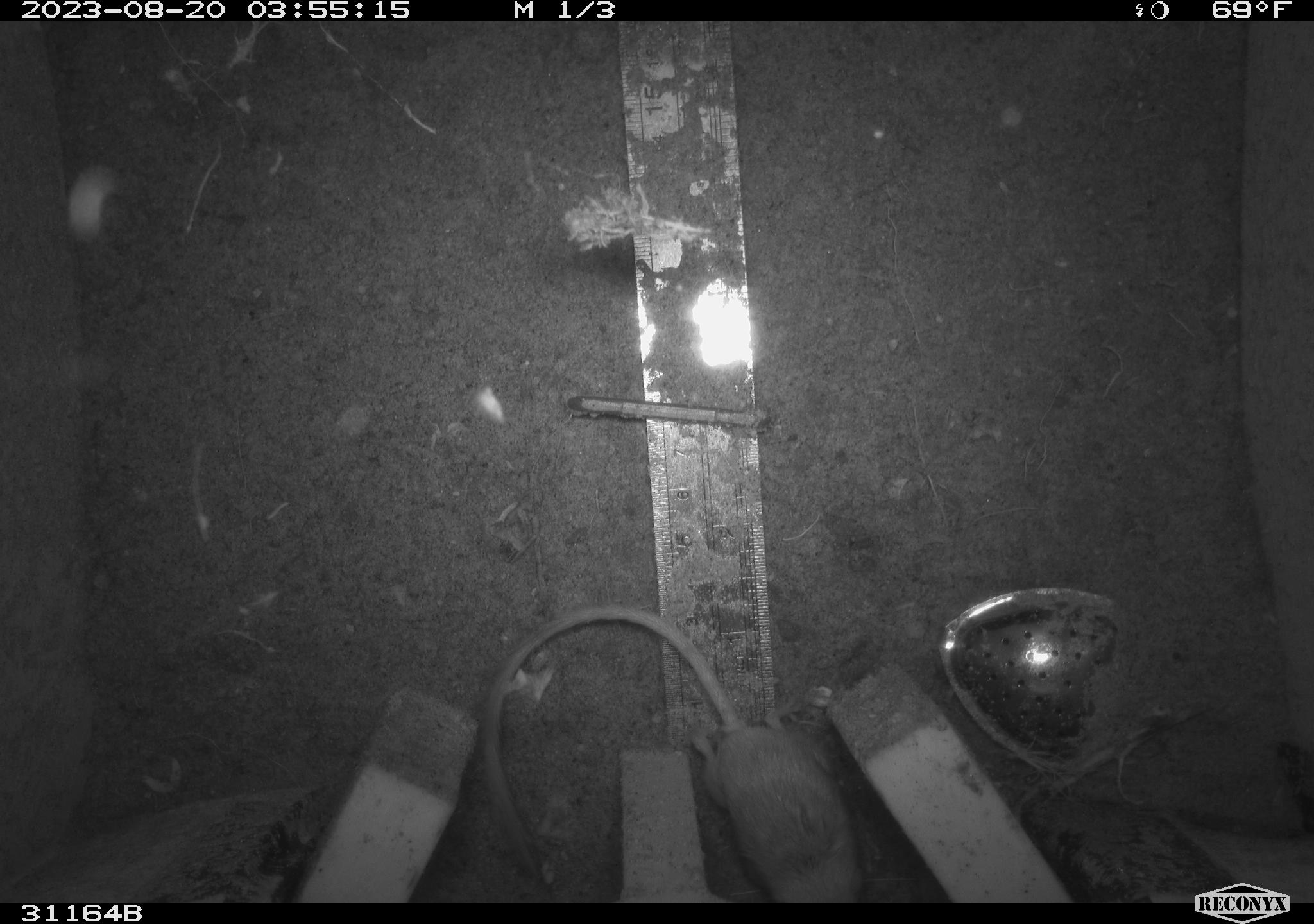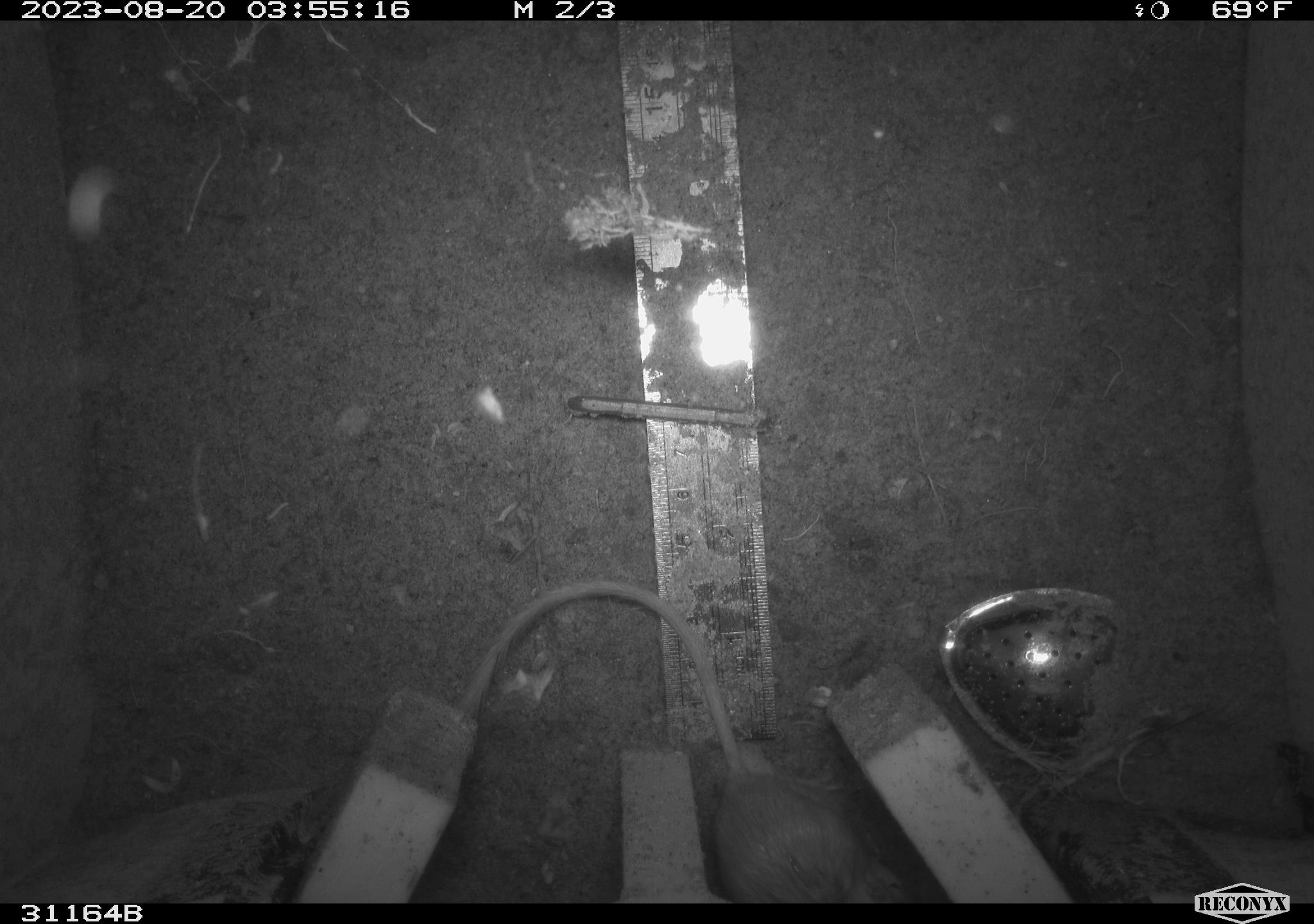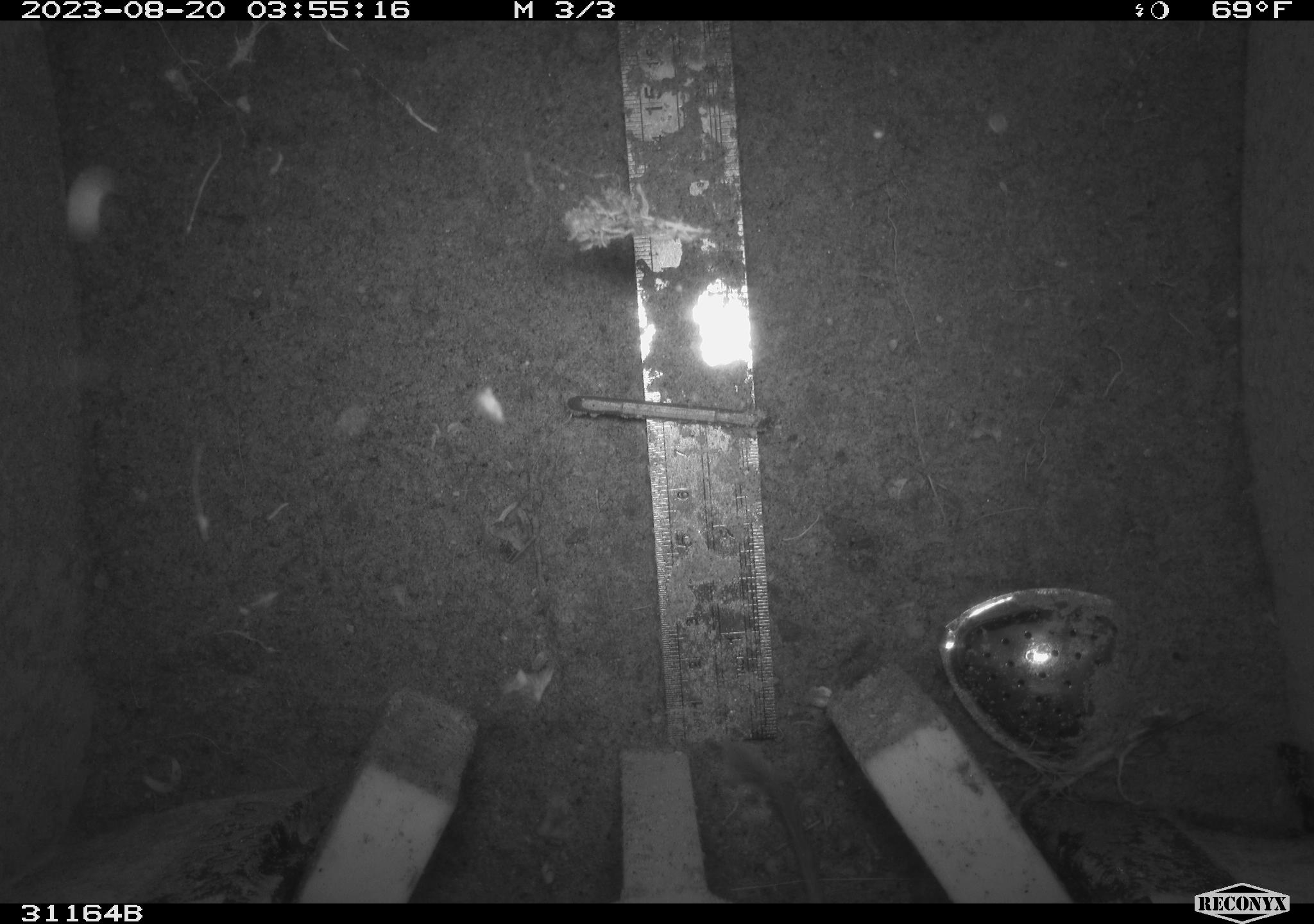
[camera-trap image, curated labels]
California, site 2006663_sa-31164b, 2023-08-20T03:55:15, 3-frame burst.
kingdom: Animalia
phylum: Chordata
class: Mammalia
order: Rodentia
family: Heteromyidae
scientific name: Heteromyidae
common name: kangaroo rats and pocket mice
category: heteromyidae family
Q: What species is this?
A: Heteromyidae family (kangaroo rats and pocket mice) (Heteromyidae).